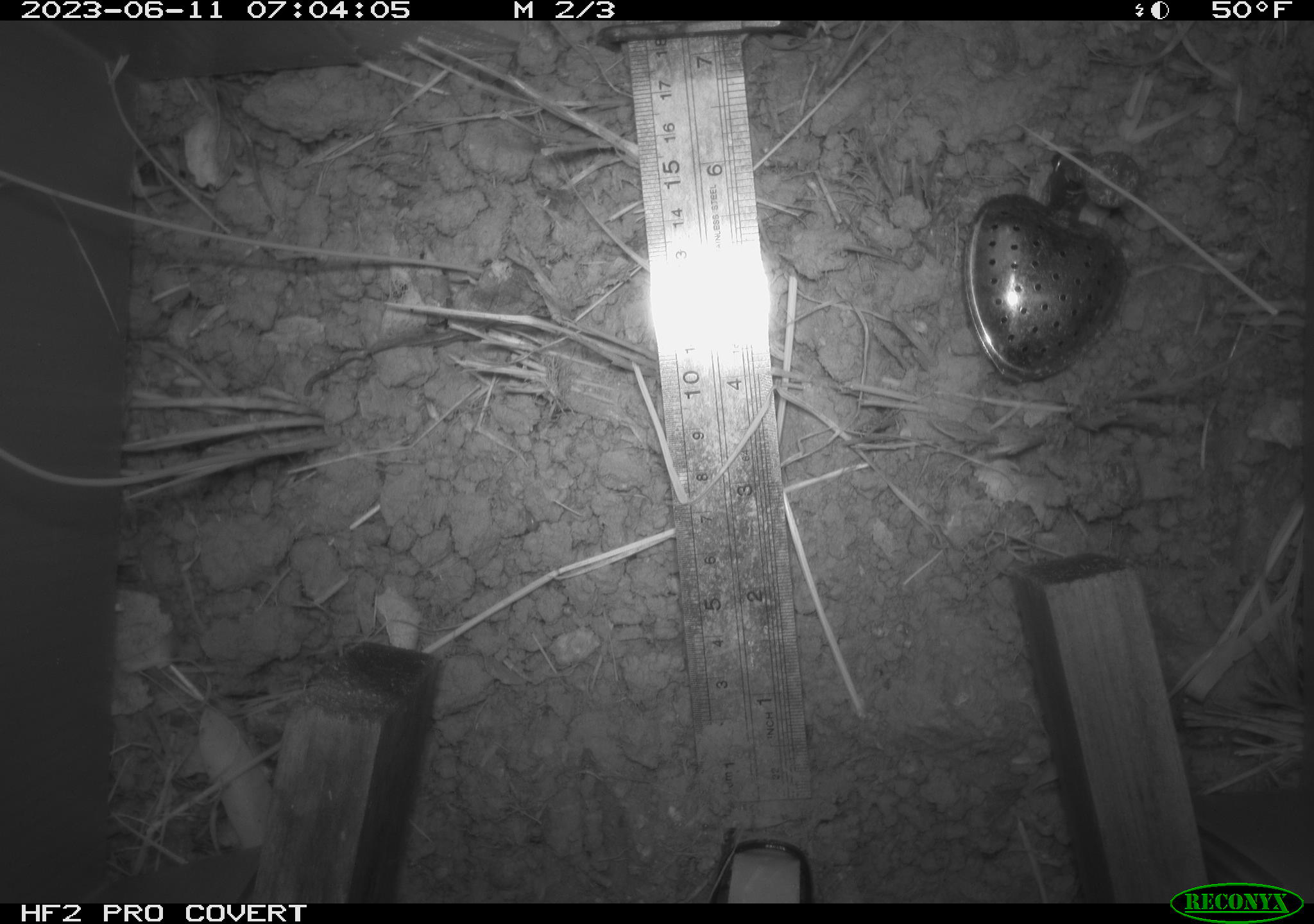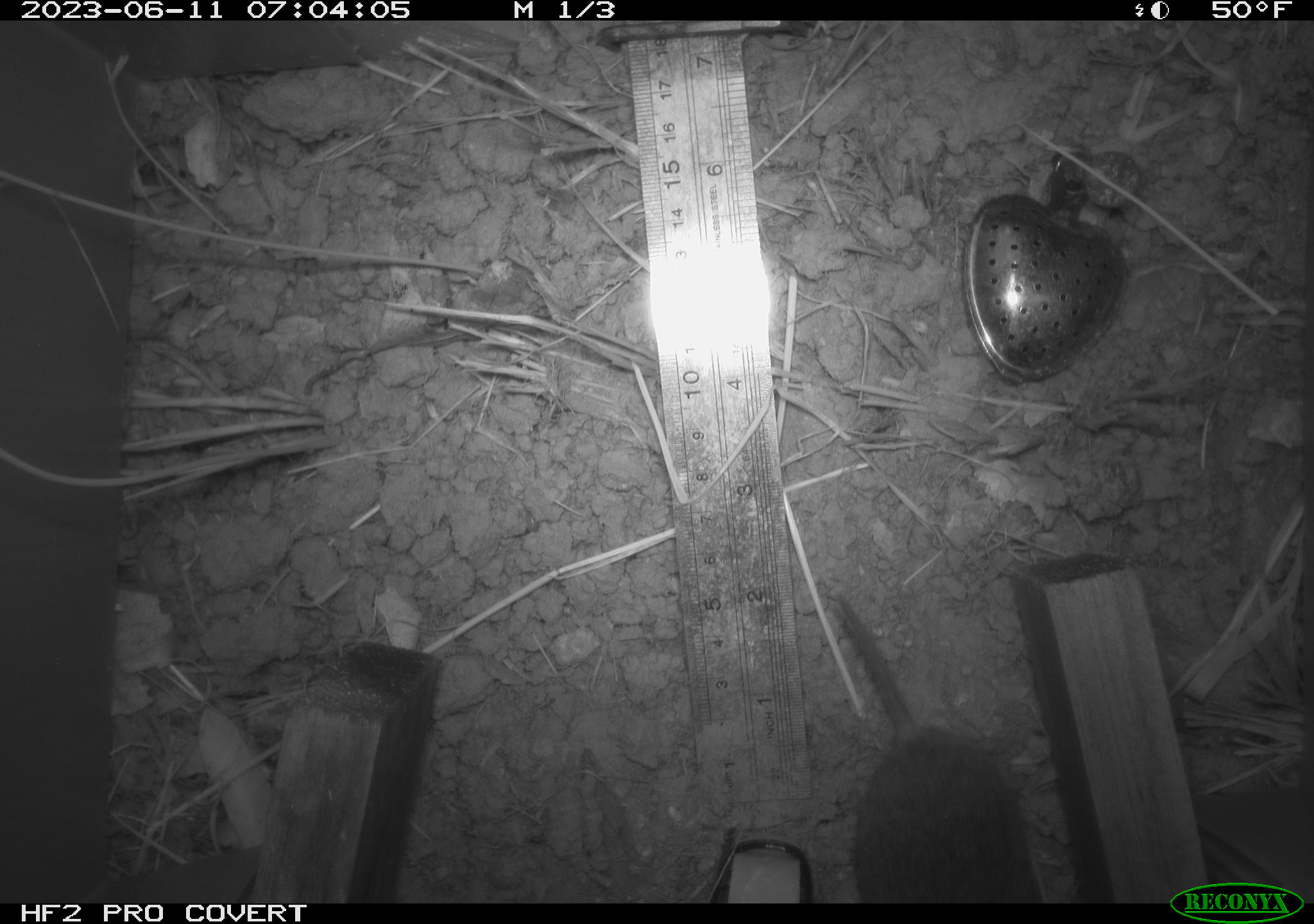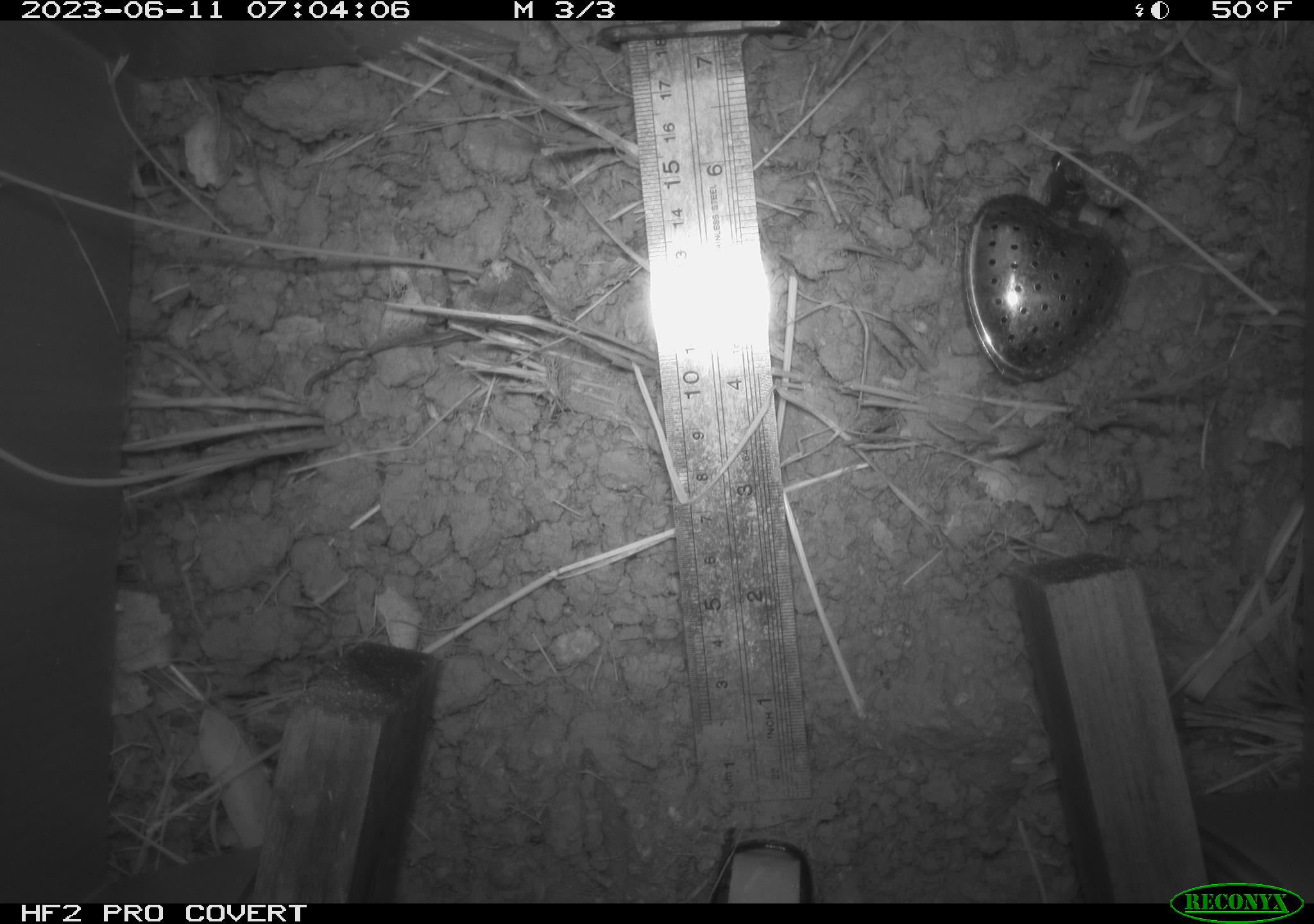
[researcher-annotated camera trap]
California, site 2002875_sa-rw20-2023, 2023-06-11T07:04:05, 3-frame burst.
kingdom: Animalia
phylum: Chordata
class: Mammalia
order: Rodentia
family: Cricetidae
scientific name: Arvicolinae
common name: voles, lemmings, and muskrats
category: arvicolinae subfamily